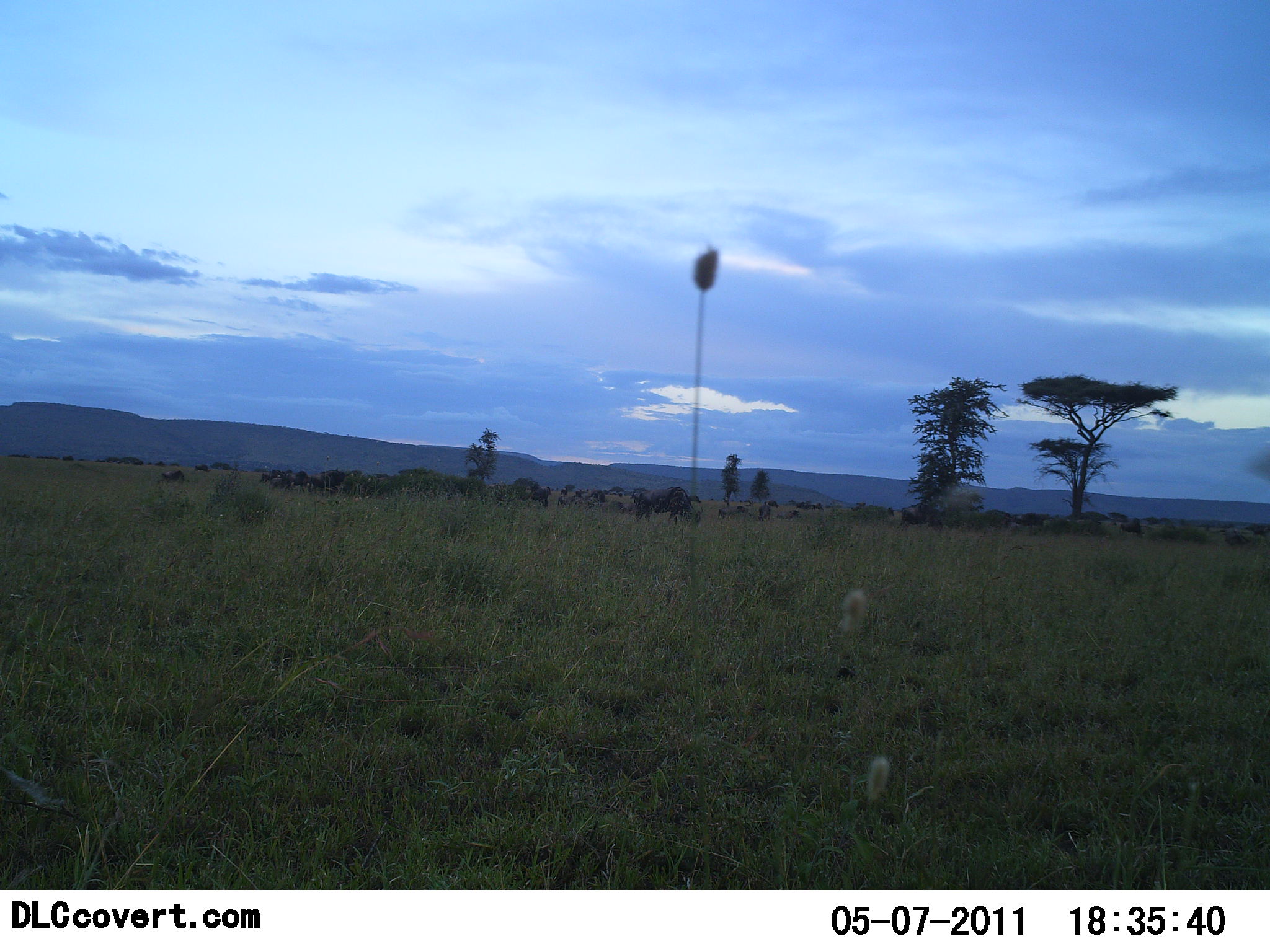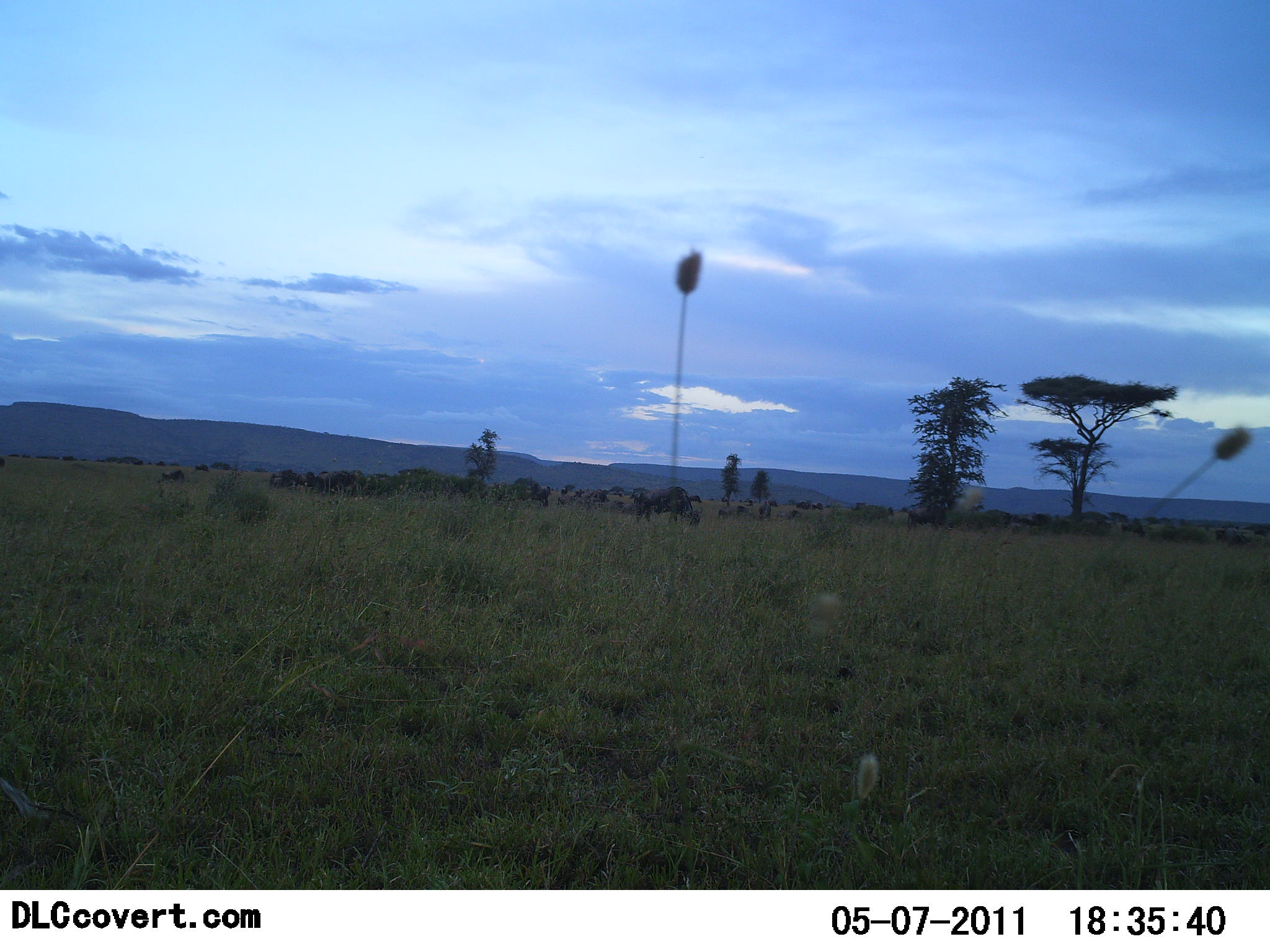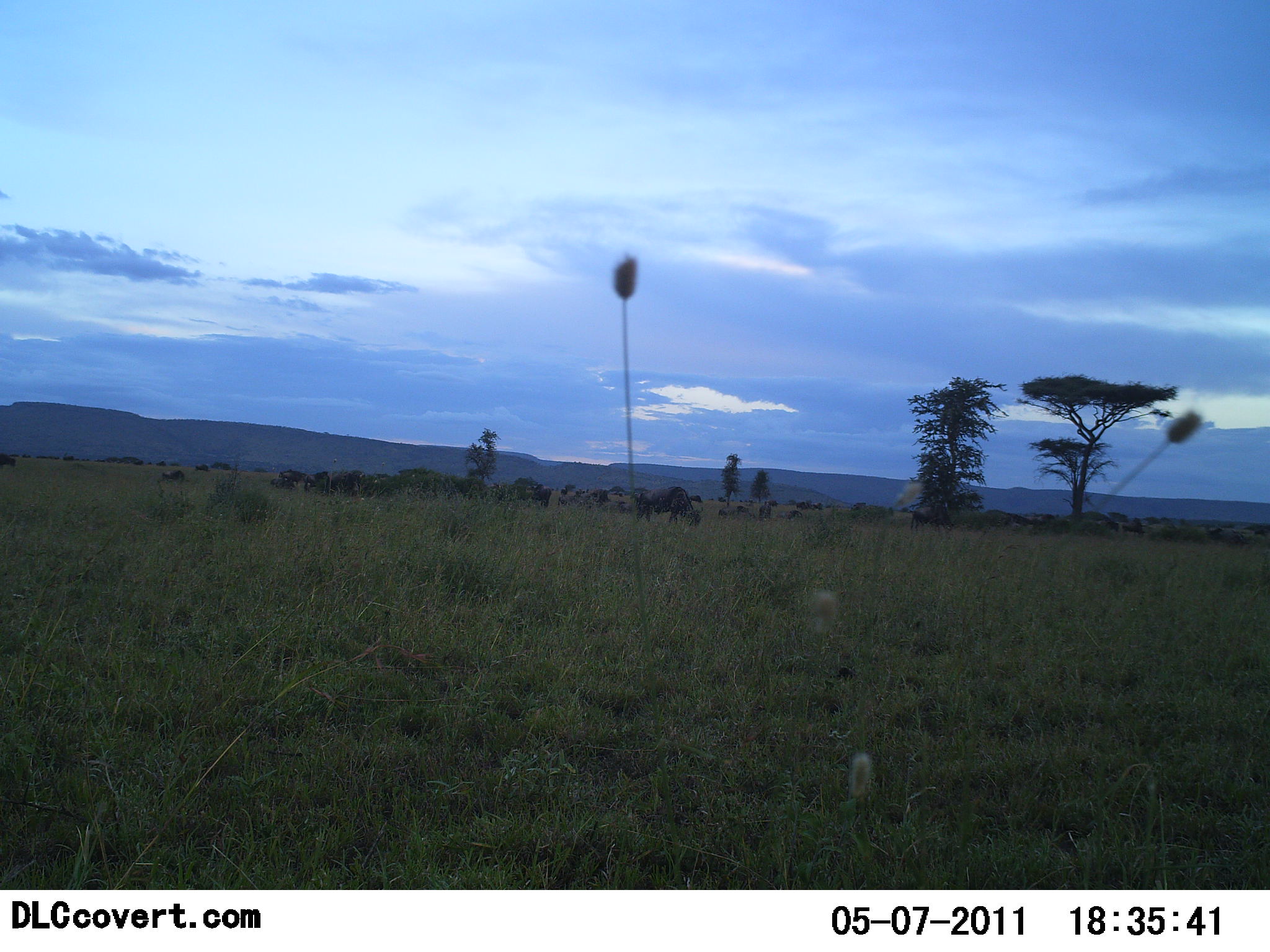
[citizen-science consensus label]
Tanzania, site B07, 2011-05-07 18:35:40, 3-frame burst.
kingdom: Animalia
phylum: Chordata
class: Mammalia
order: Artiodactyla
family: Bovidae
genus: Connochaetes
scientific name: Connochaetes taurinus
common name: blue wildebeest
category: wildebeest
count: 11-50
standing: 33%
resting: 8%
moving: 25%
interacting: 0%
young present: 0%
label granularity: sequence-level